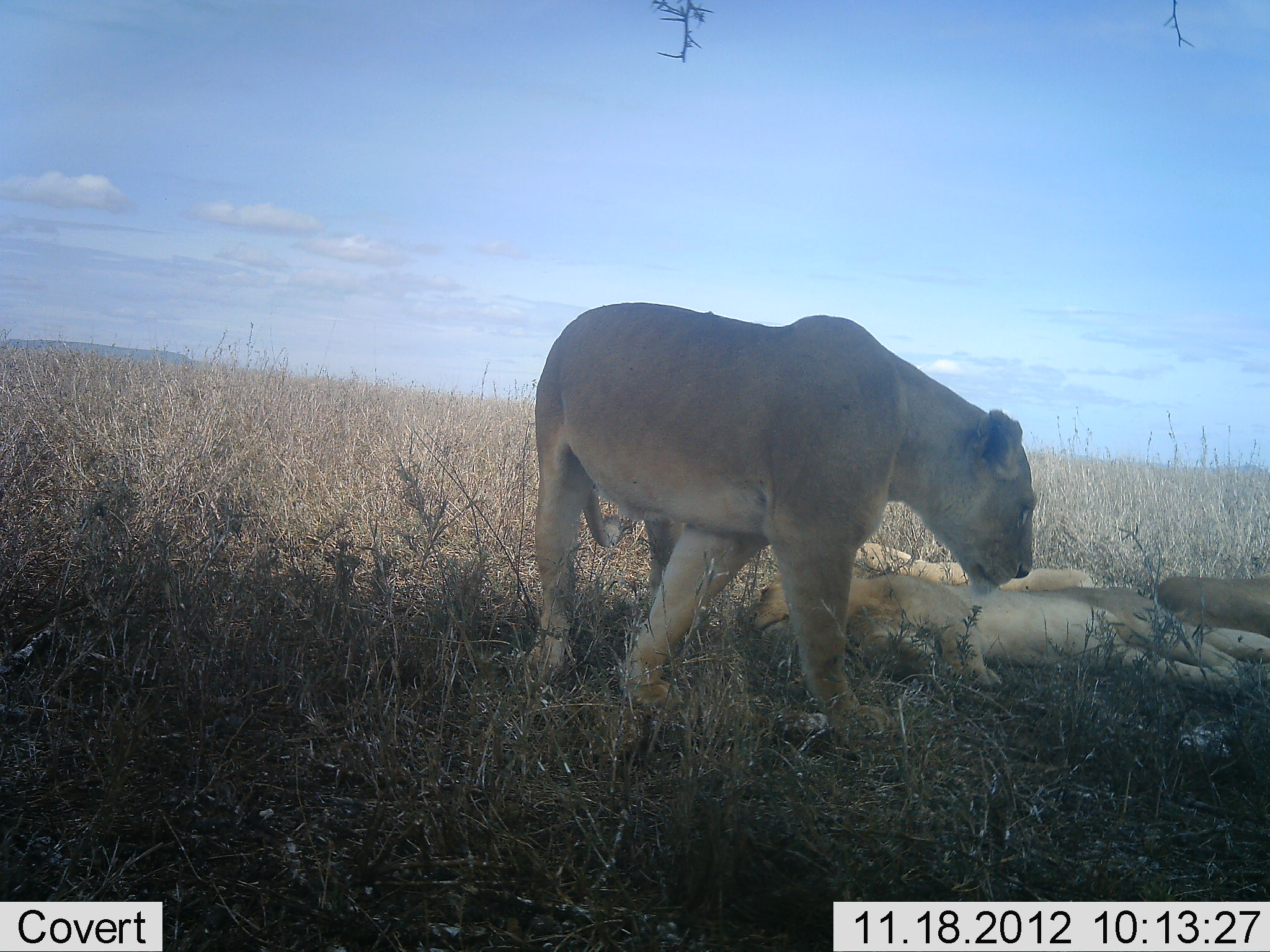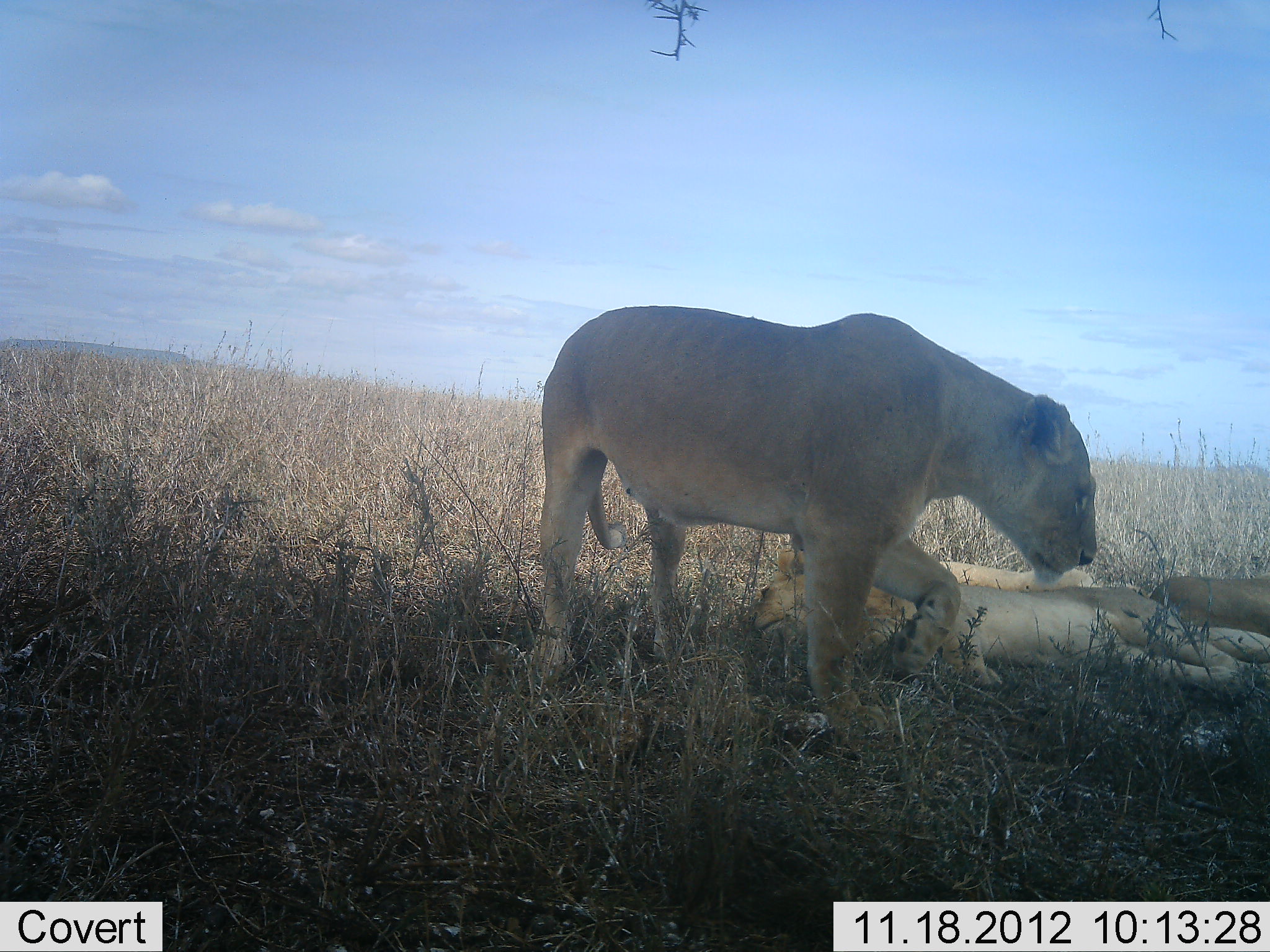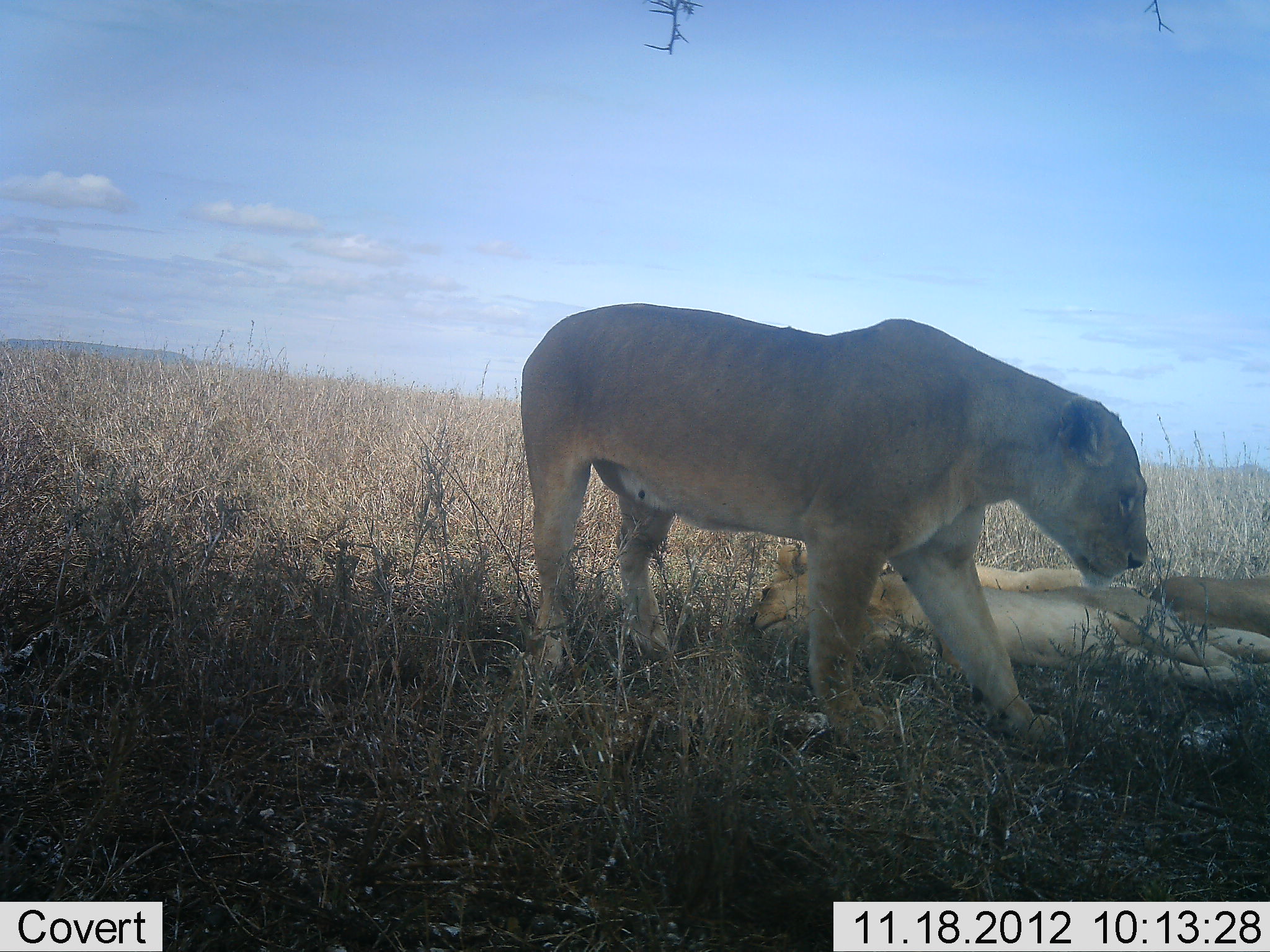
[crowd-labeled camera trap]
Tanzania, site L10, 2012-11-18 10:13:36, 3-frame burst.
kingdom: Animalia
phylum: Chordata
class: Mammalia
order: Carnivora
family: Felidae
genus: Panthera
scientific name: Panthera leo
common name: lion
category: lionfemale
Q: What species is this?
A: Lionfemale (lion) (Panthera leo).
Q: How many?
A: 3.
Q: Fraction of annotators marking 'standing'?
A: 60%.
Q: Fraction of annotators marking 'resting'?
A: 90%.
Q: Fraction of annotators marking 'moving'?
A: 30%.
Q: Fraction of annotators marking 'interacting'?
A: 0%.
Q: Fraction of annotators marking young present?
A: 20%.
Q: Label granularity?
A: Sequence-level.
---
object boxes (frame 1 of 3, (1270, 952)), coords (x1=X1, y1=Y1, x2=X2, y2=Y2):
animal: (x1=518, y1=296, x2=1044, y2=758); (x1=738, y1=545, x2=1270, y2=708); (x1=802, y1=539, x2=1154, y2=672); (x1=1147, y1=571, x2=1270, y2=693)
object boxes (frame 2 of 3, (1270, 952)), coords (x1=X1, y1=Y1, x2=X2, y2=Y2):
animal: (x1=521, y1=302, x2=1103, y2=758); (x1=825, y1=545, x2=1270, y2=709); (x1=750, y1=536, x2=1202, y2=697); (x1=1143, y1=572, x2=1270, y2=677)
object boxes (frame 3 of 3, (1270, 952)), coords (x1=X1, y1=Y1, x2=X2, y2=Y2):
animal: (x1=515, y1=296, x2=1156, y2=756); (x1=748, y1=543, x2=1270, y2=701); (x1=835, y1=562, x2=1270, y2=698); (x1=1143, y1=563, x2=1269, y2=665)